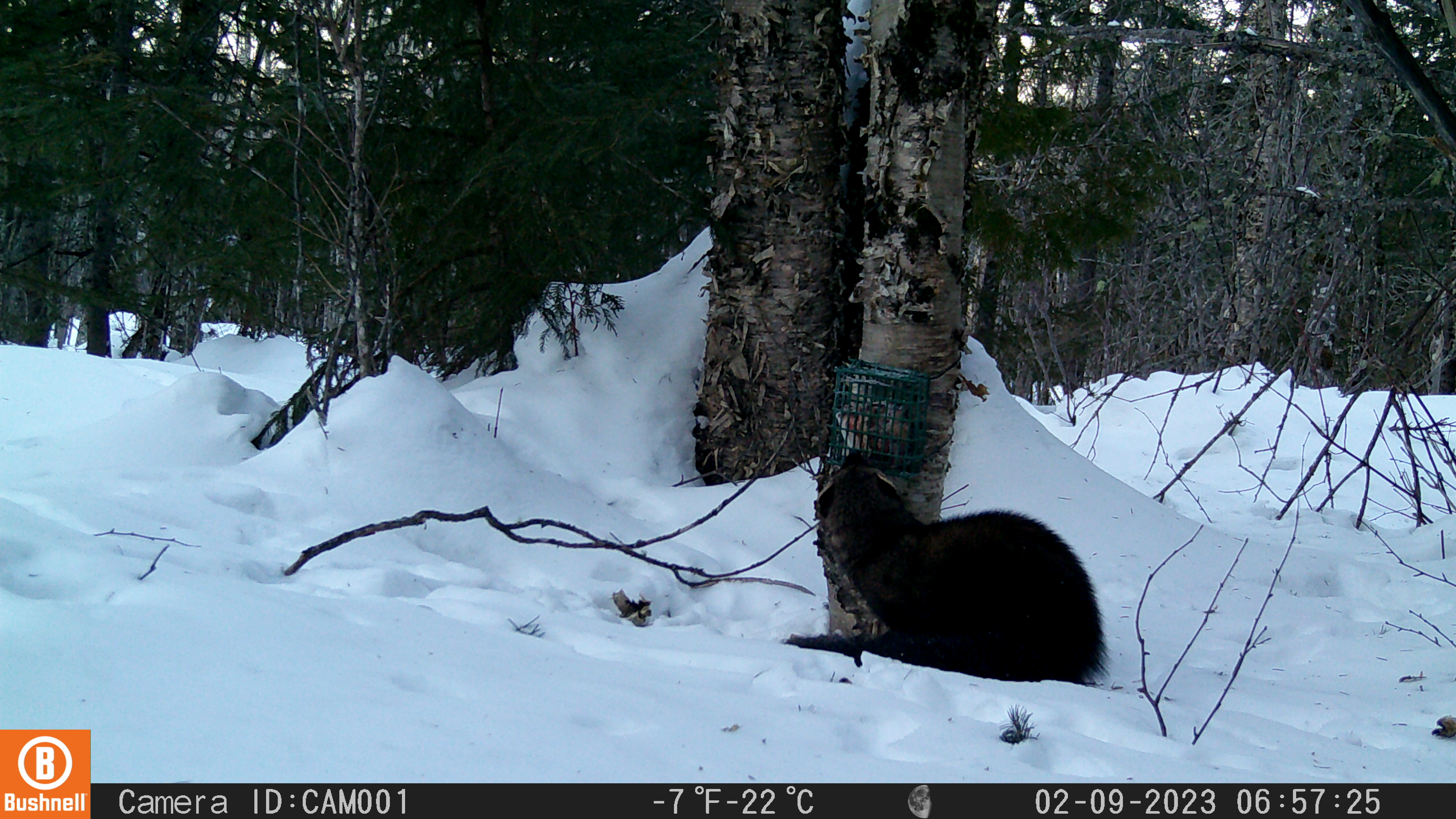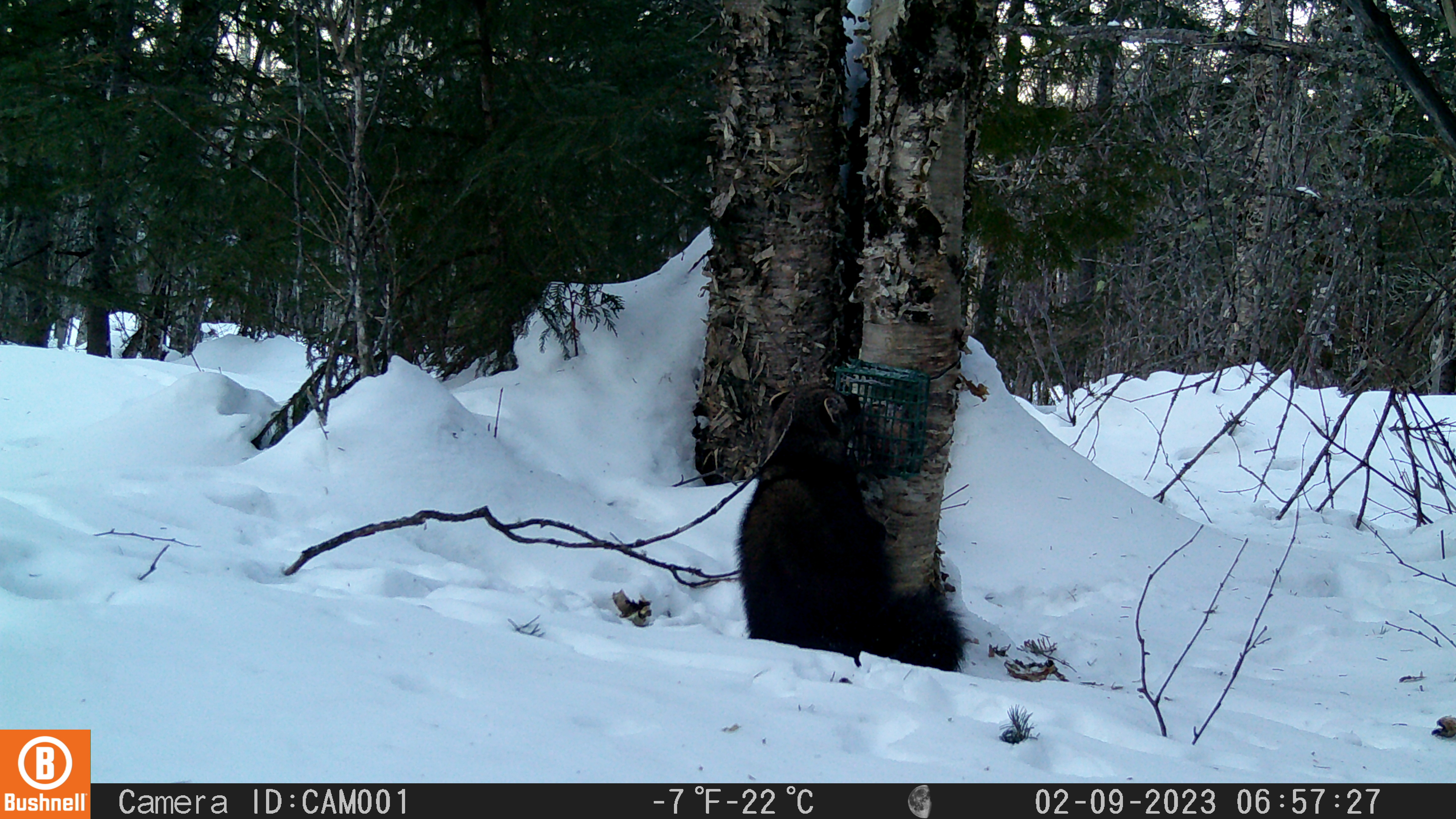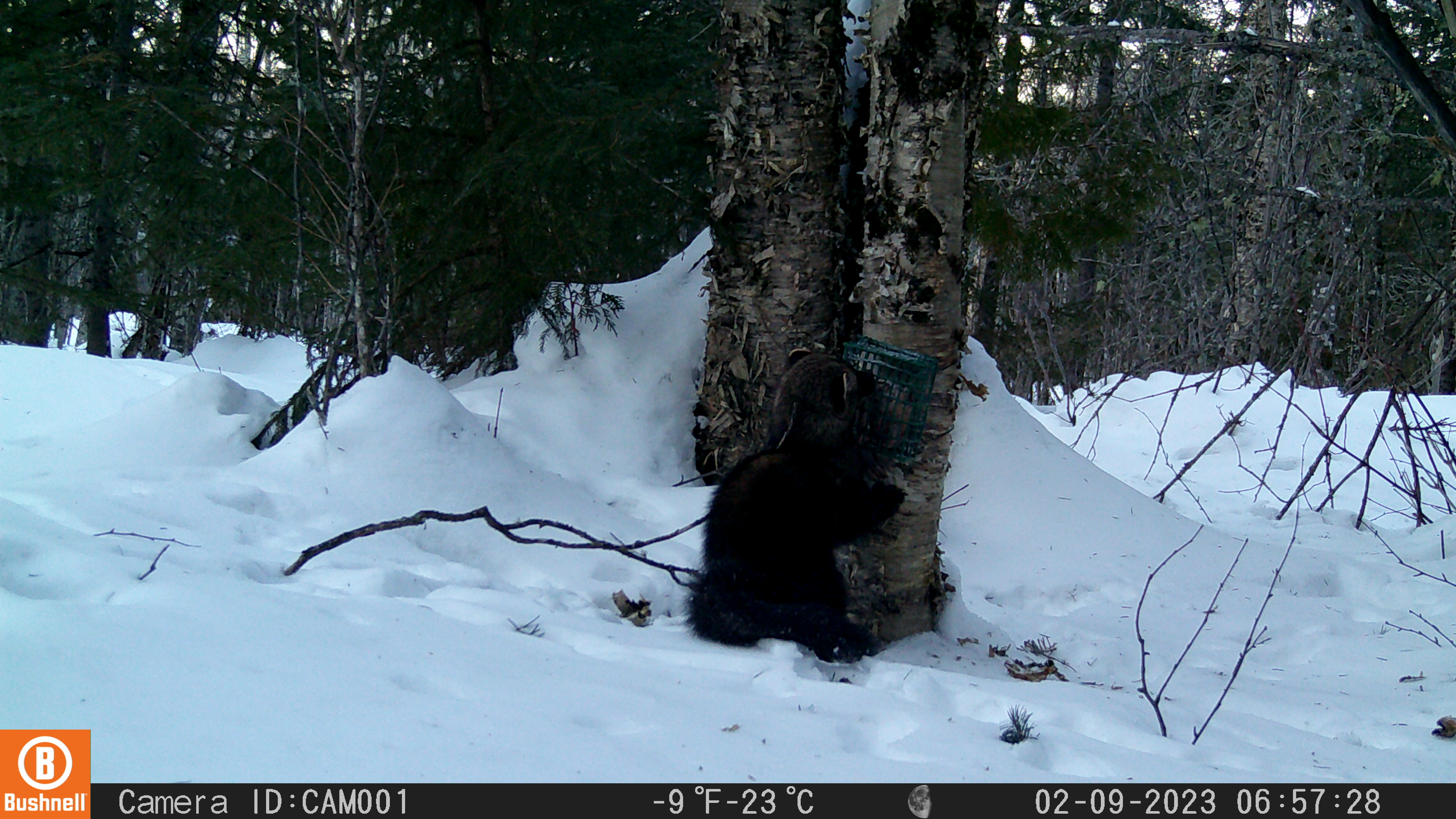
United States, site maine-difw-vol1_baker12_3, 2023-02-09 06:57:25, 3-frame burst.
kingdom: Animalia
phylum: Chordata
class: Mammalia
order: Carnivora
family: Mustelidae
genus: Pekania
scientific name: Pekania pennanti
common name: fisher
Fisher (Pekania pennanti).